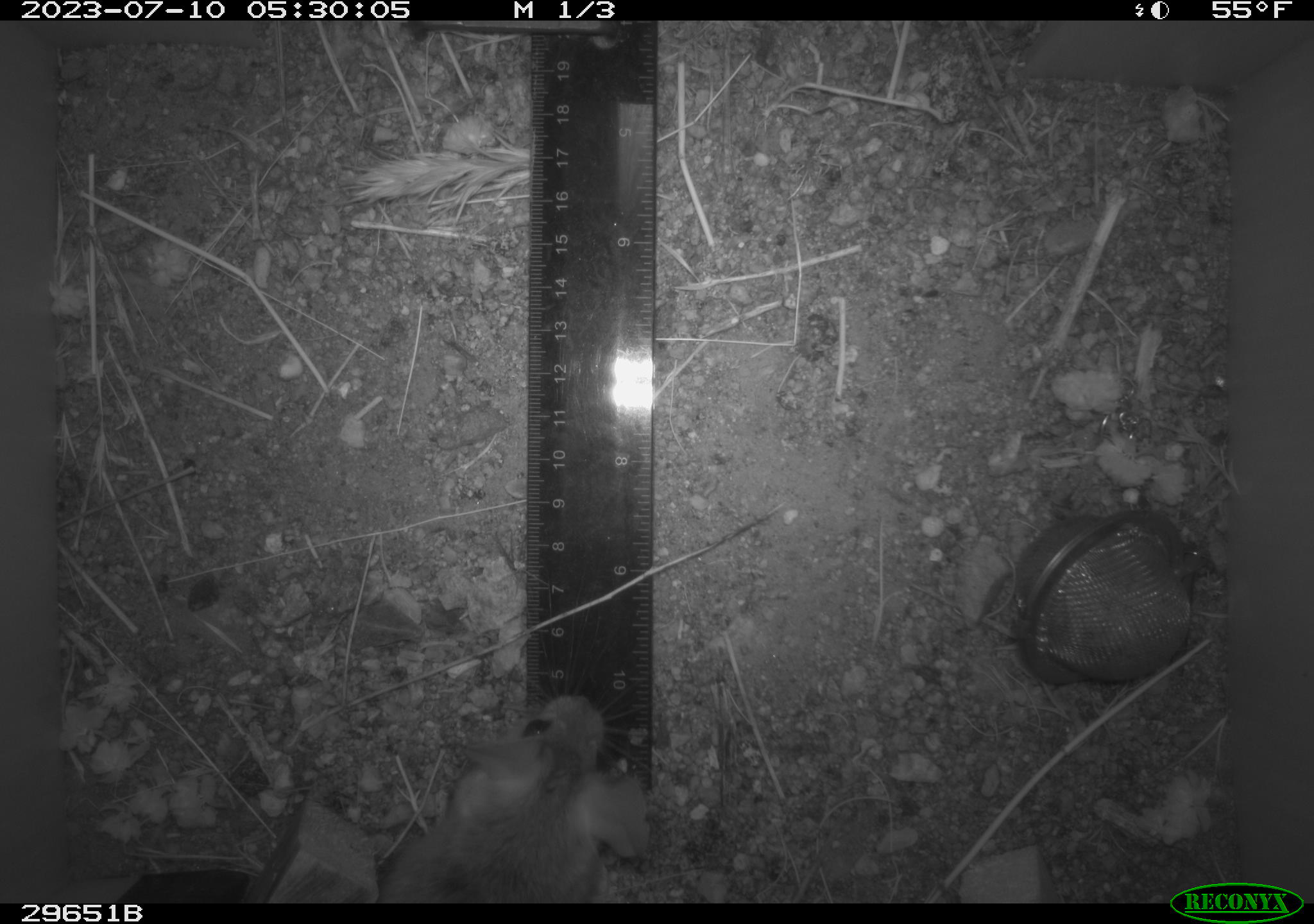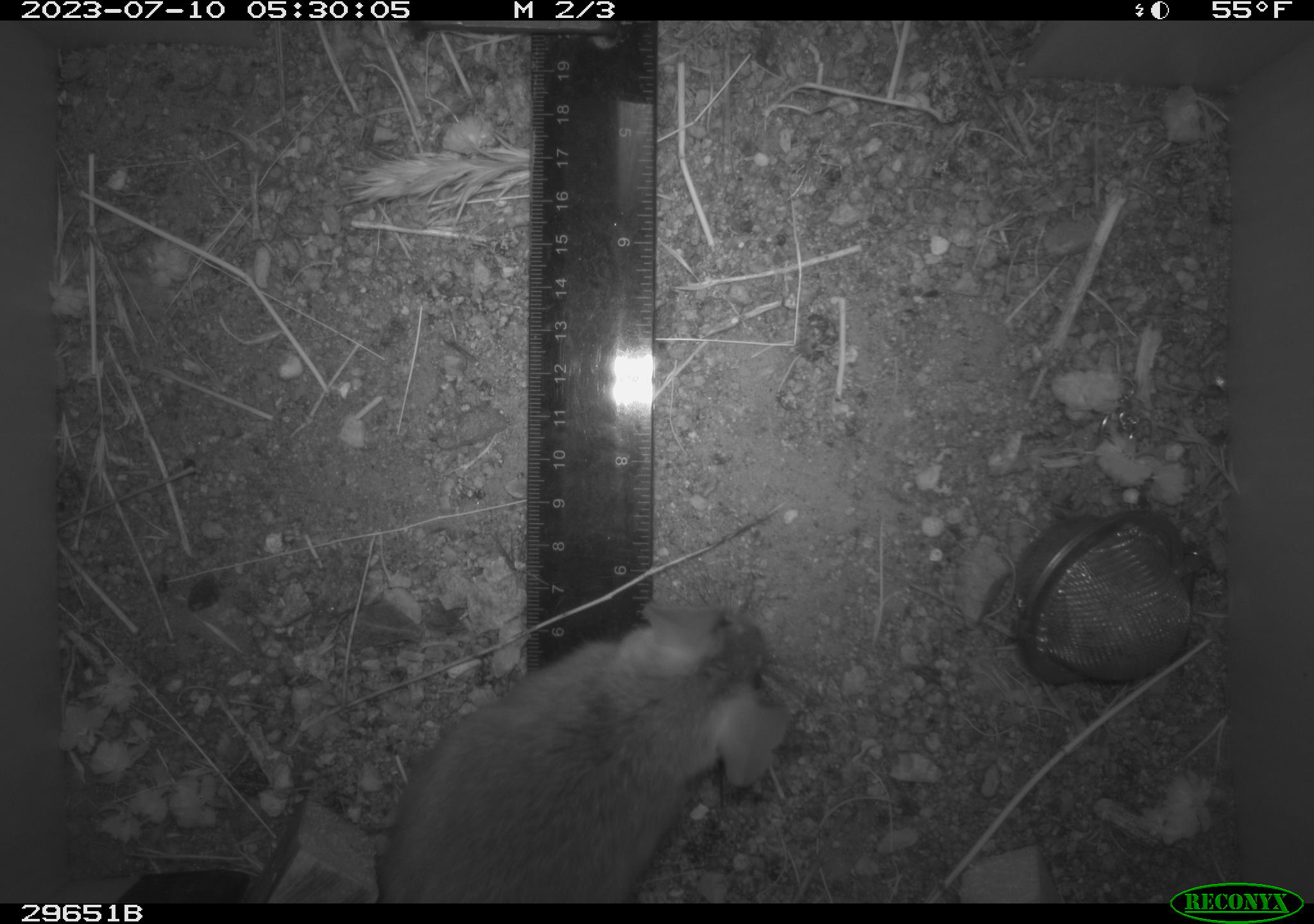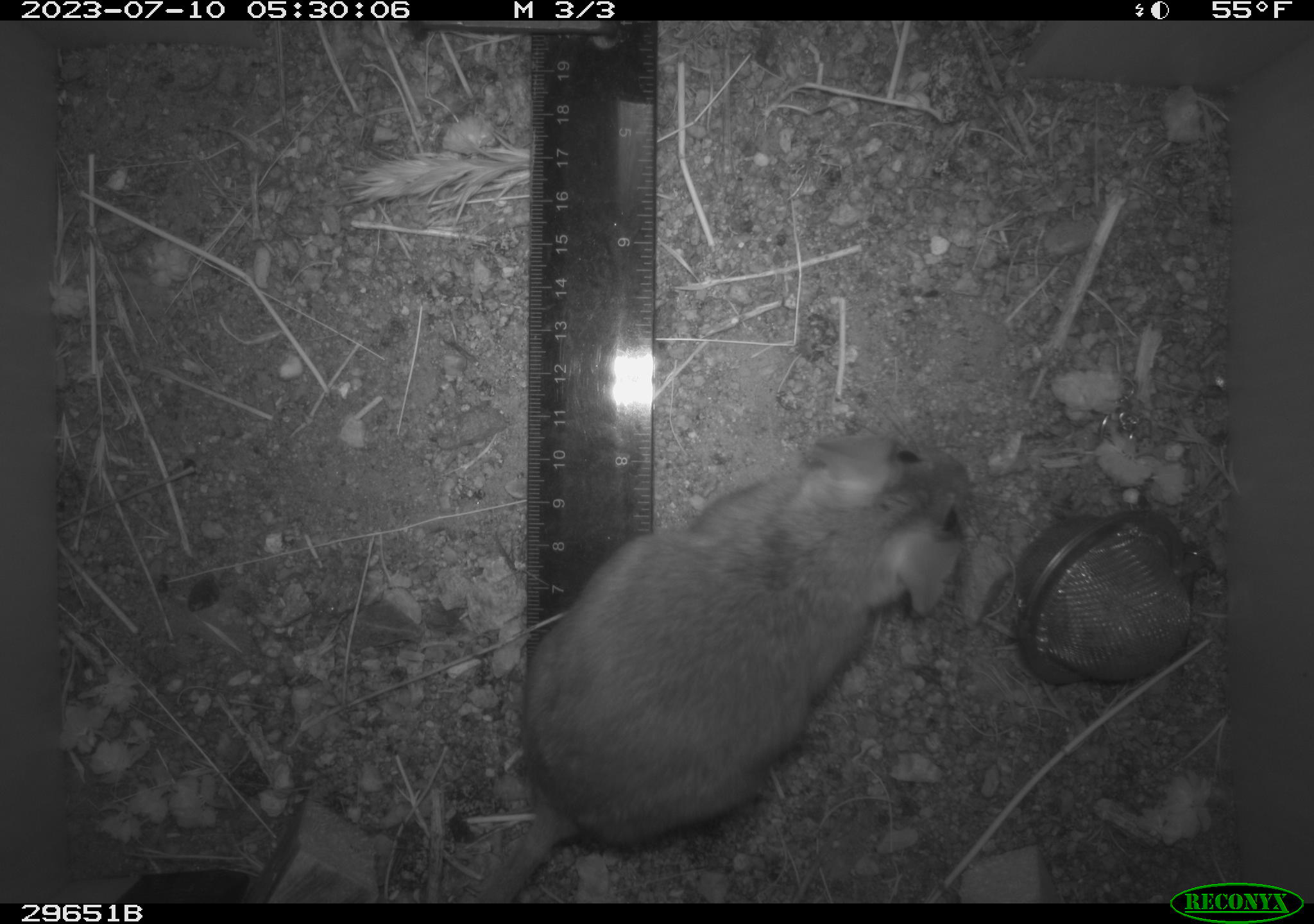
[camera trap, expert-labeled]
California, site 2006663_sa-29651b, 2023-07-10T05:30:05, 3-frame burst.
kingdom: Animalia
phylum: Chordata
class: Mammalia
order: Rodentia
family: Cricetidae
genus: Neotoma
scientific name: Neotoma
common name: pack rat or woodrat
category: neotoma species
Neotoma species (pack rat or woodrat) (Neotoma).